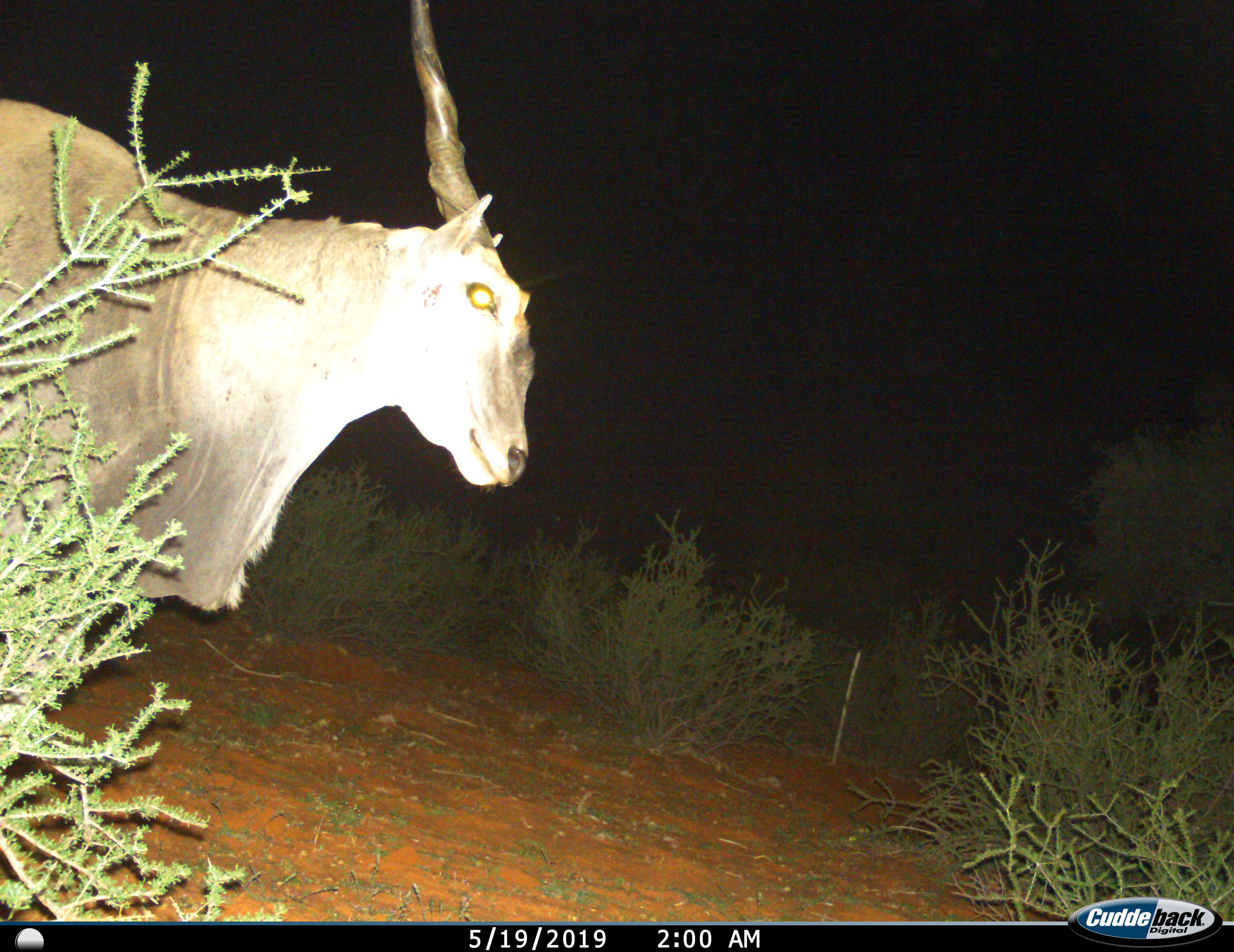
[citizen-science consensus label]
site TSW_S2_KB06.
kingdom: Animalia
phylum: Chordata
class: Mammalia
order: Artiodactyla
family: Bovidae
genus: Tragelaphus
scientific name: Tragelaphus oryx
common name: eland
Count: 1.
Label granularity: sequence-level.